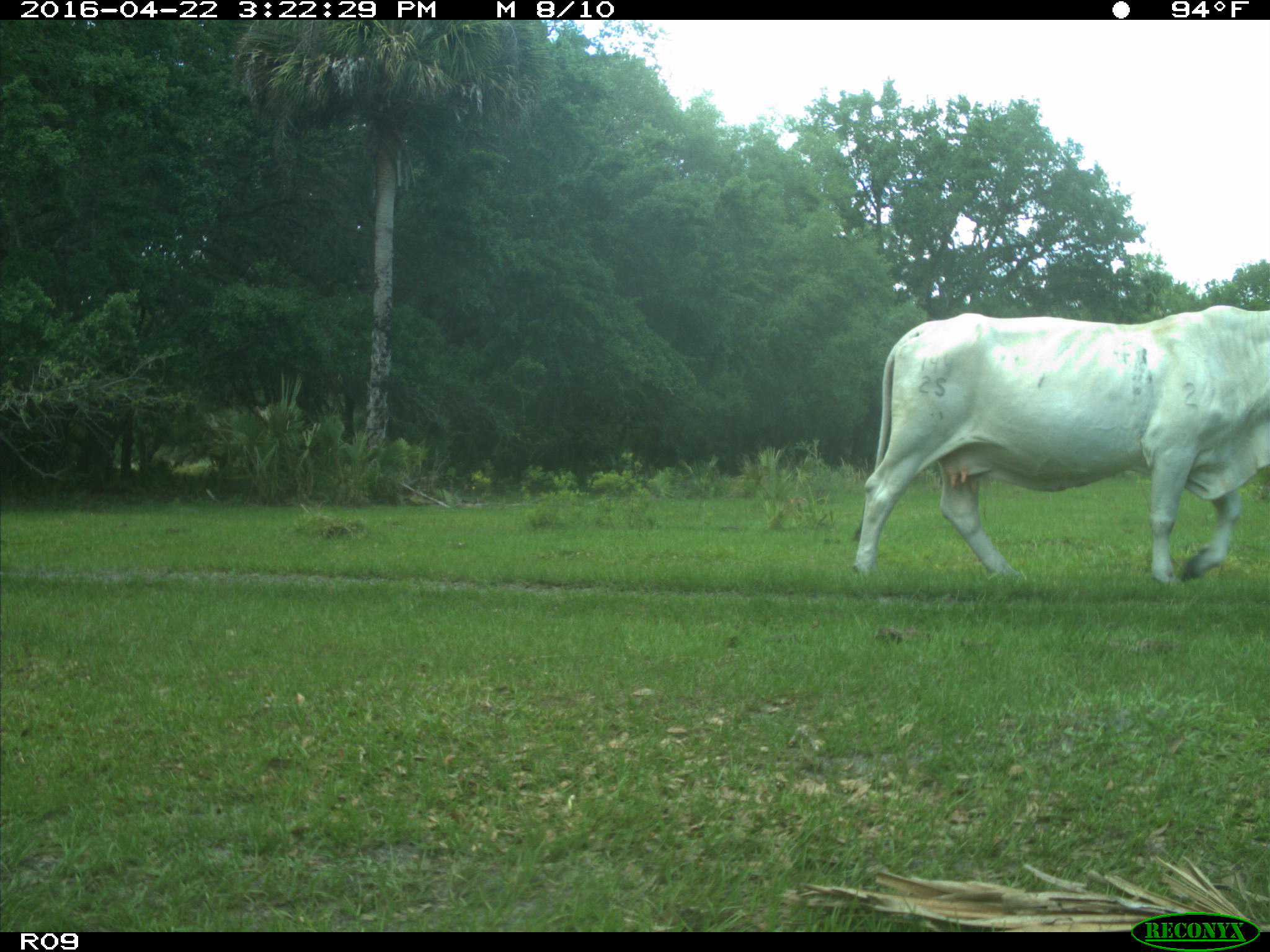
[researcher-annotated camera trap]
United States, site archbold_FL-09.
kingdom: Animalia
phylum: Chordata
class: Mammalia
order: Artiodactyla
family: Bovidae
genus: Bos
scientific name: Bos taurus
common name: domestic cow